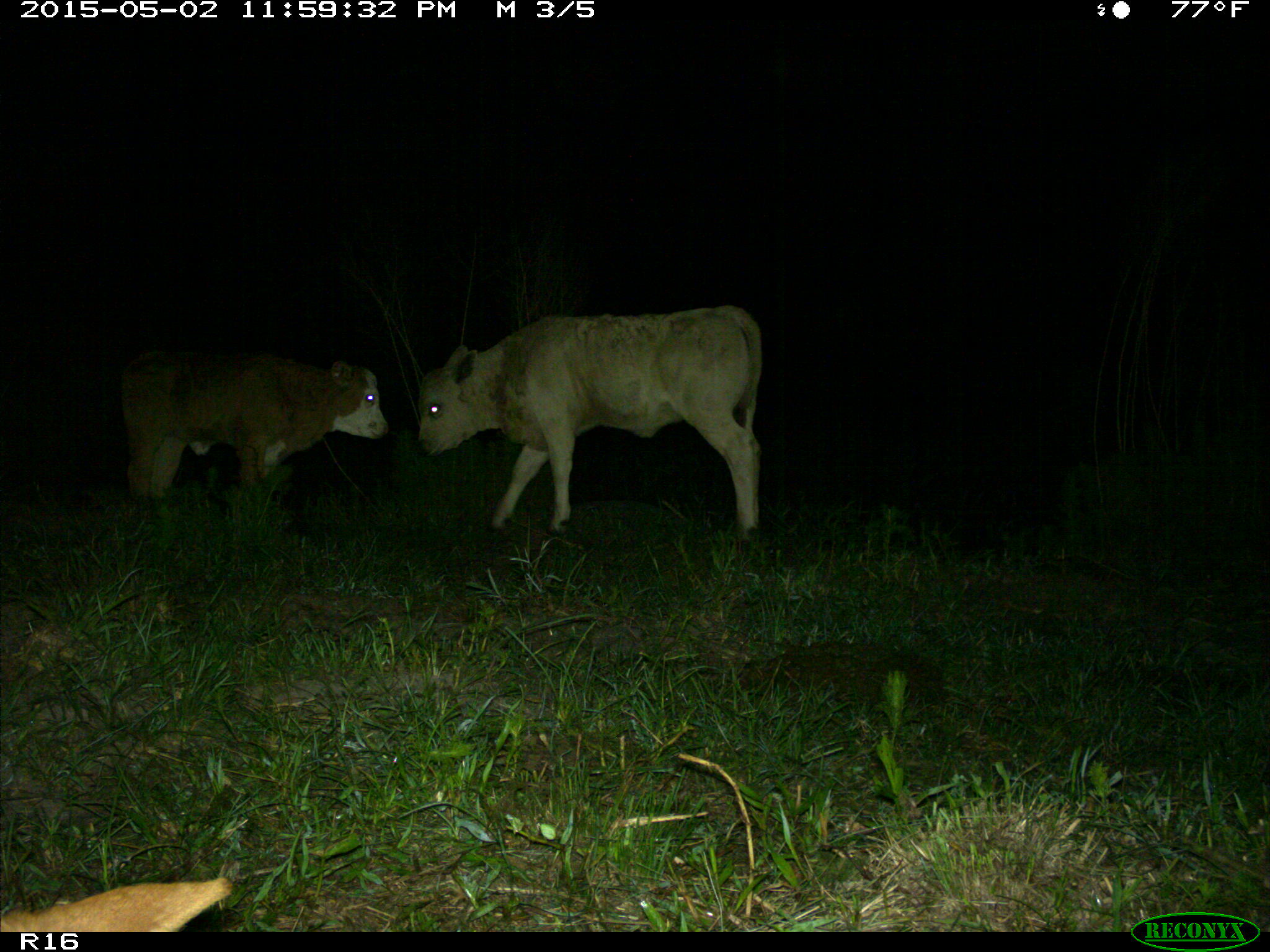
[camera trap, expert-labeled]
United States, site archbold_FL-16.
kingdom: Animalia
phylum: Chordata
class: Mammalia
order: Artiodactyla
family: Bovidae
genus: Bos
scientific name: Bos taurus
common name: domestic cow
Bos taurus (domestic cow).